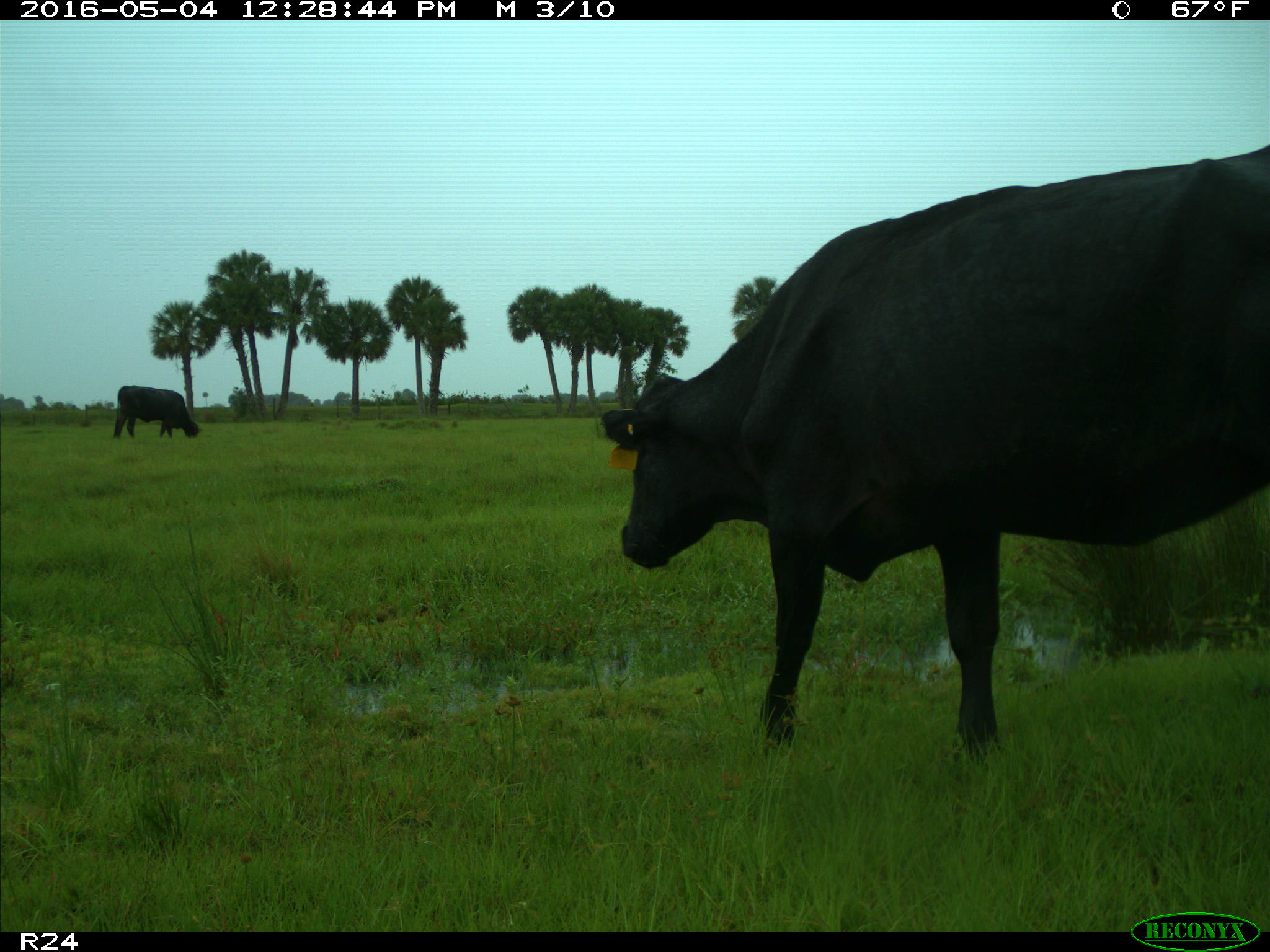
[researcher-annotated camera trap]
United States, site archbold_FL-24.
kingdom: Animalia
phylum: Chordata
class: Mammalia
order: Artiodactyla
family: Bovidae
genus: Bos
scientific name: Bos taurus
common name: domestic cow